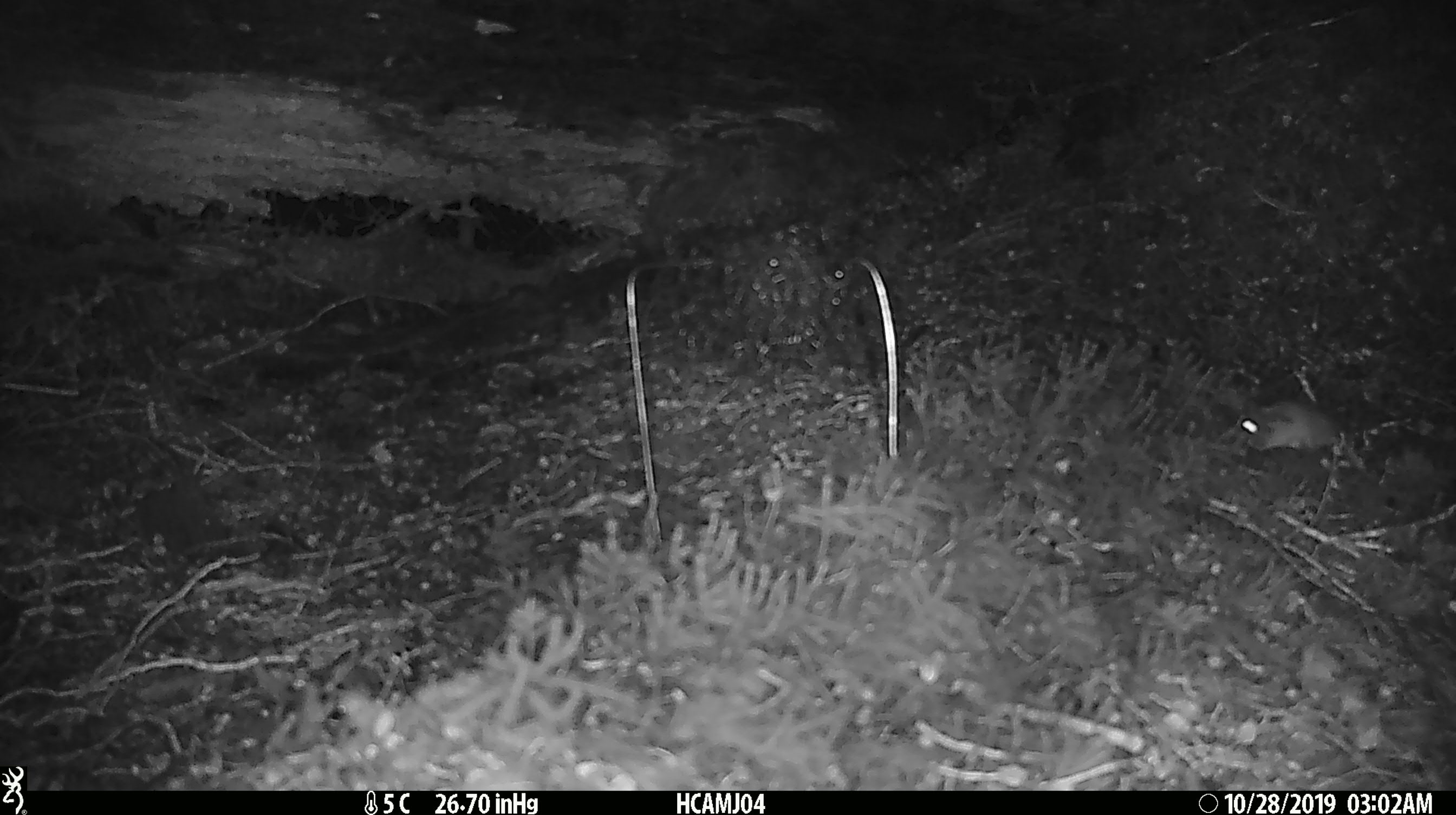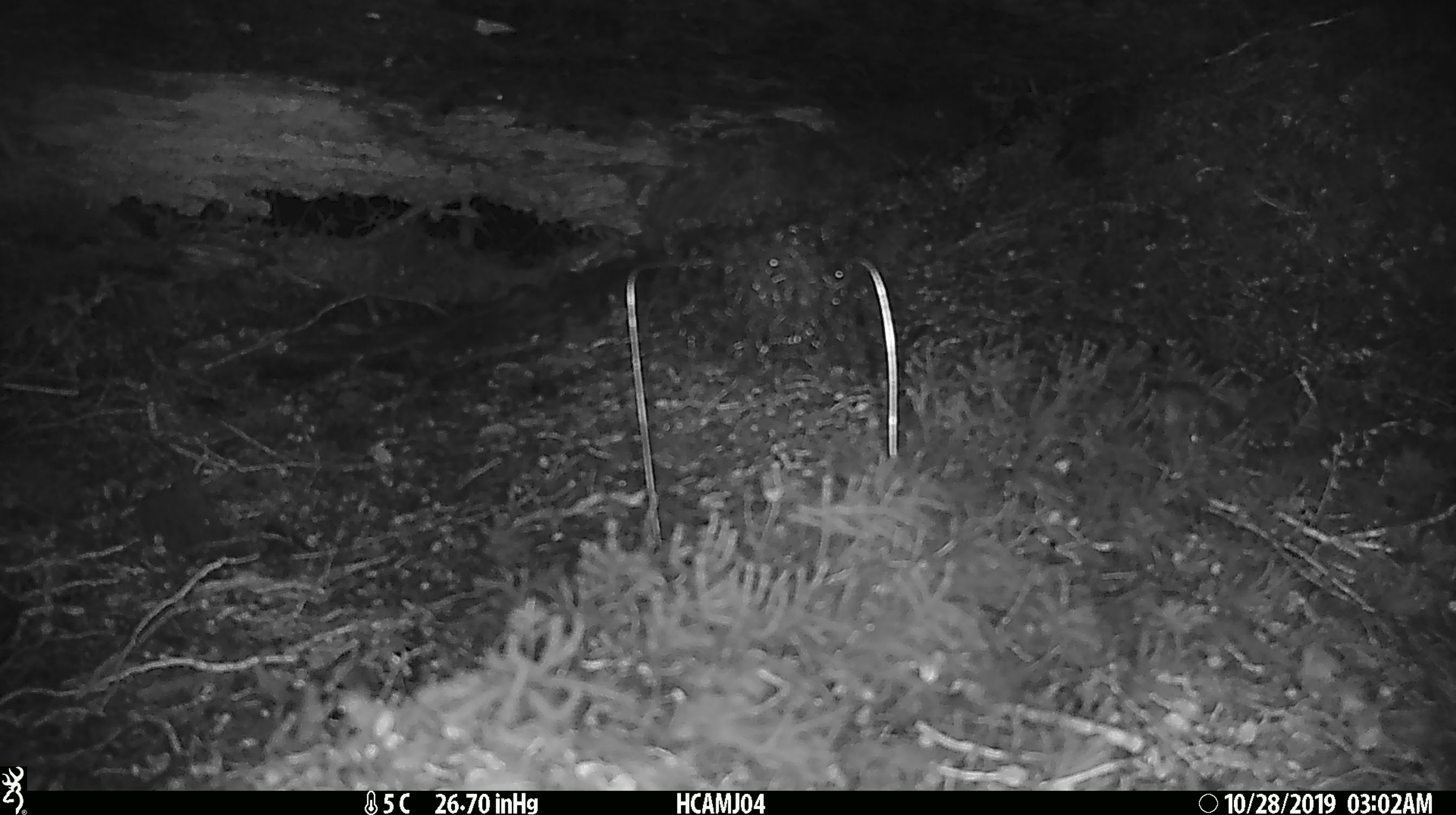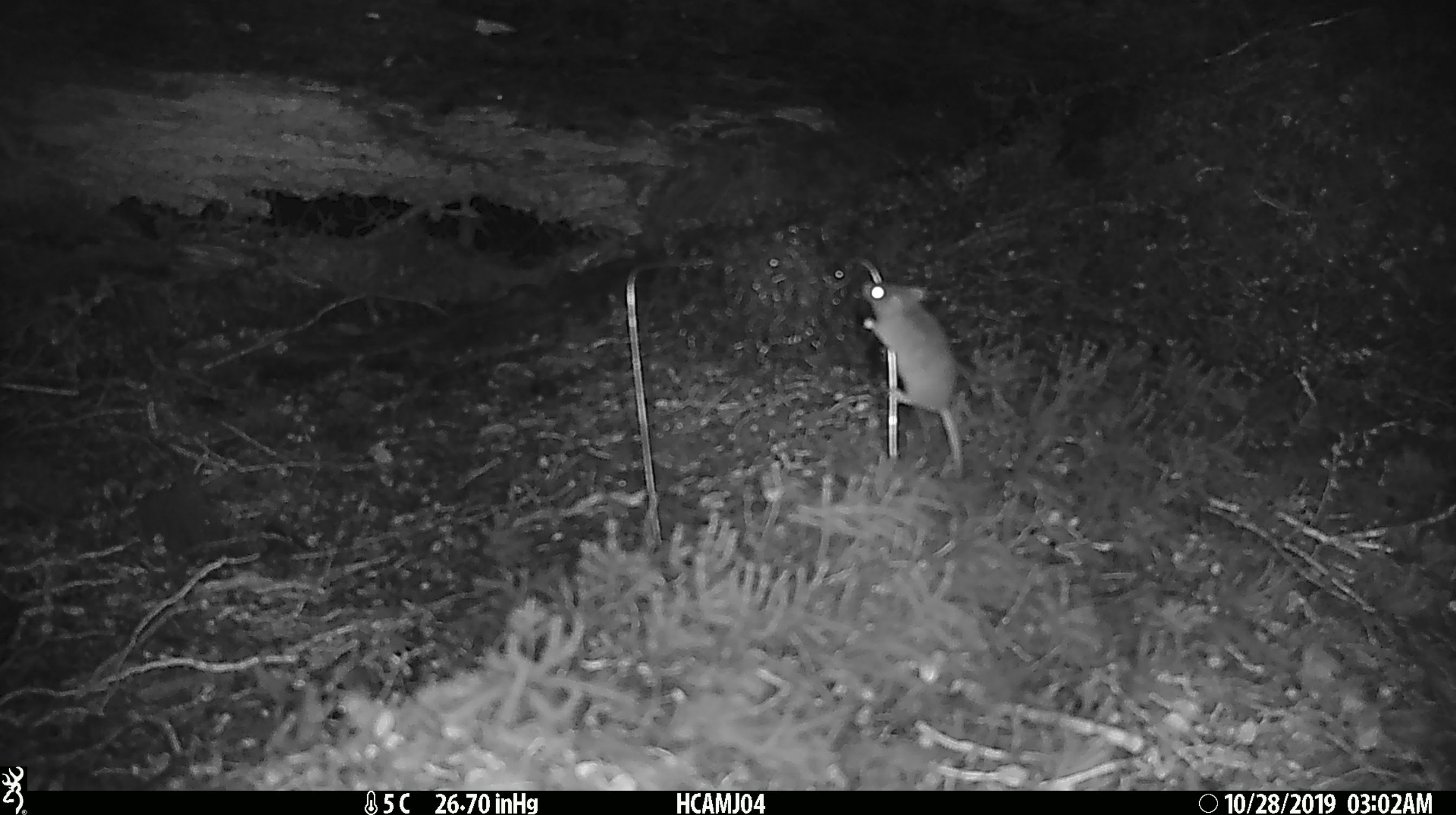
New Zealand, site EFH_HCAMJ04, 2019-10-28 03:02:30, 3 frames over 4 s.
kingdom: Animalia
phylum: Chordata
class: Mammalia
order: Rodentia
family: Muridae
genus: Mus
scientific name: Mus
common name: mouse